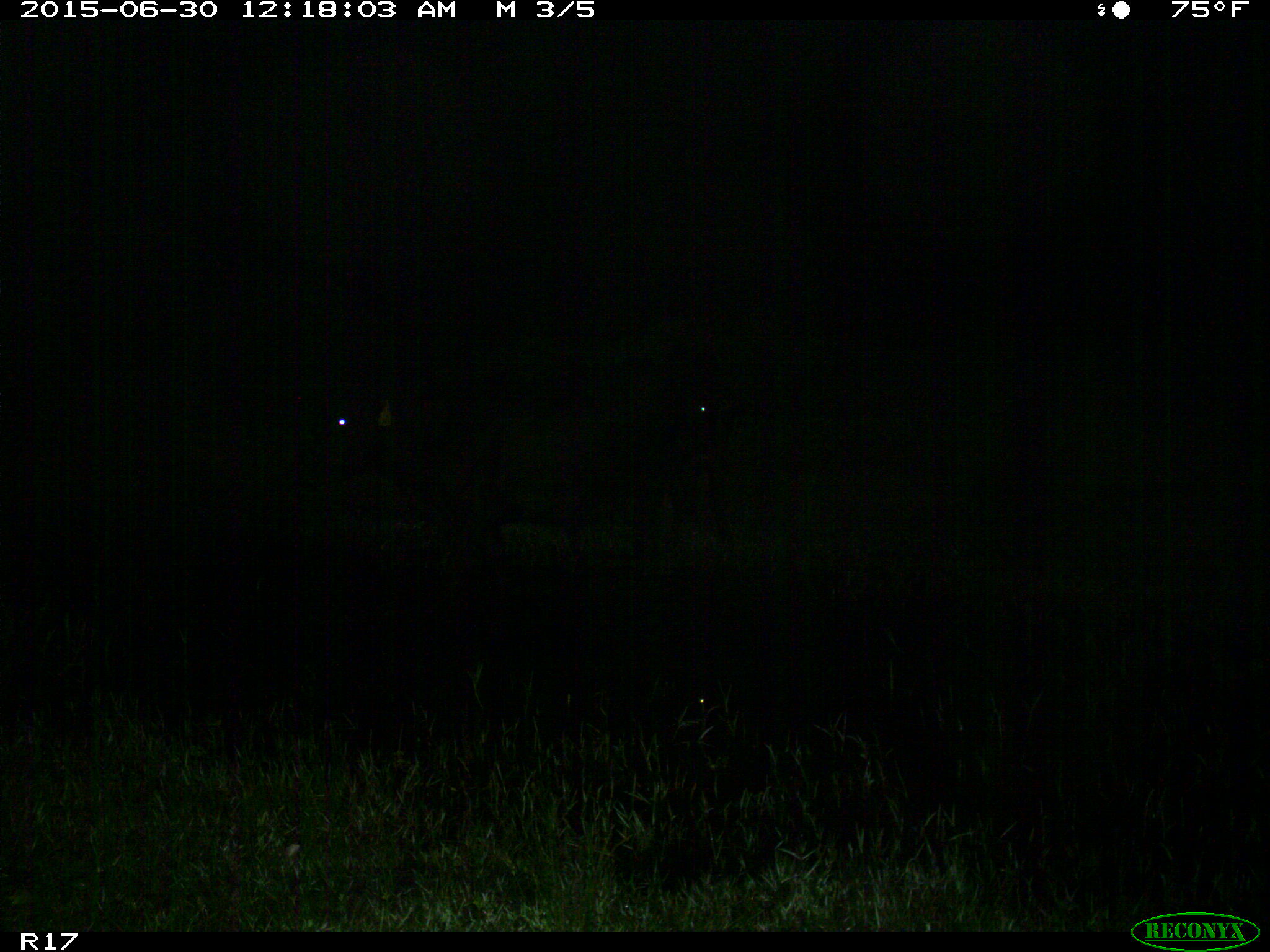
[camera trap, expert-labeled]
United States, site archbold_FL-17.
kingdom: Animalia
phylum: Chordata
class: Mammalia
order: Artiodactyla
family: Bovidae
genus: Bos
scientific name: Bos taurus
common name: domestic cow